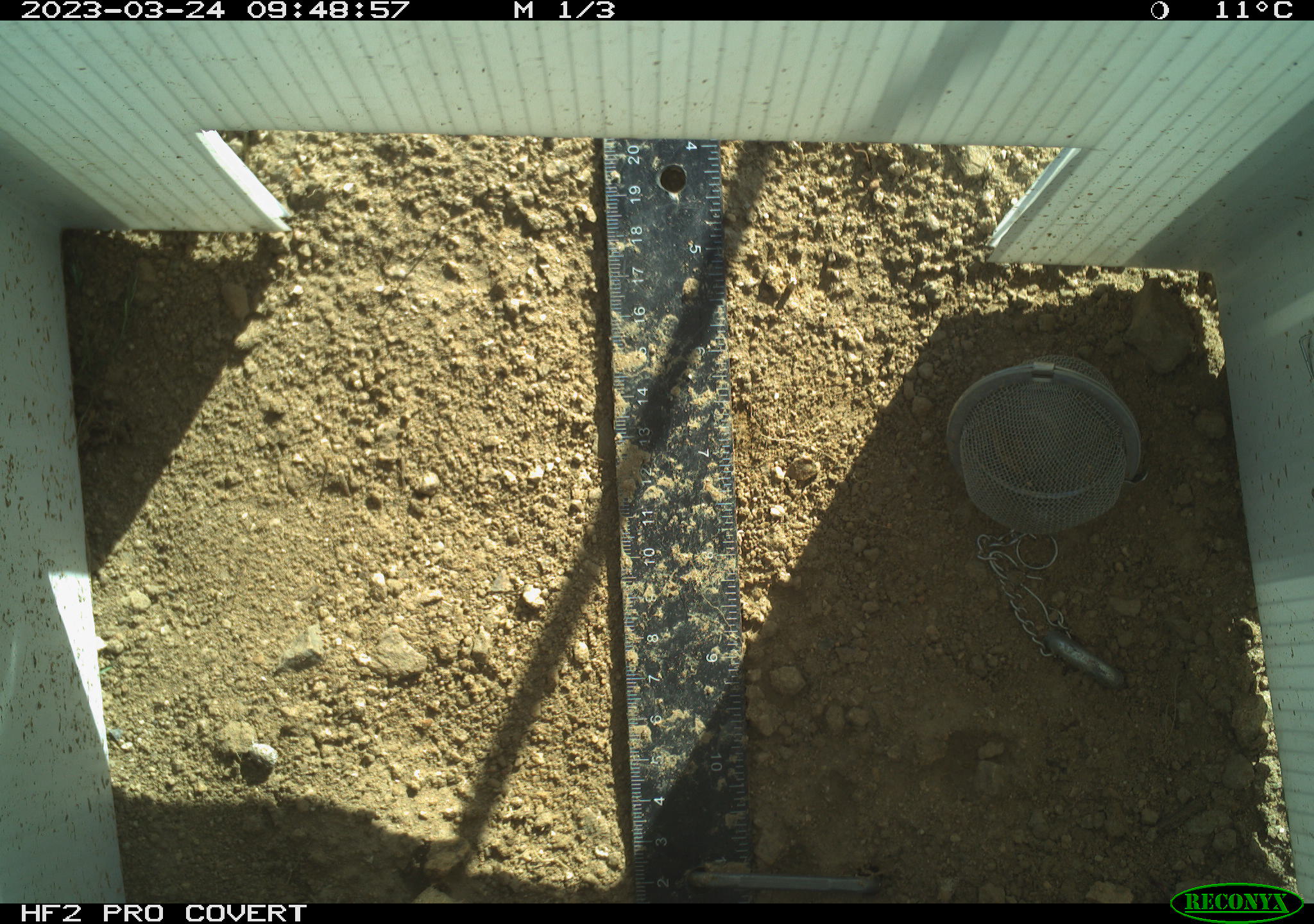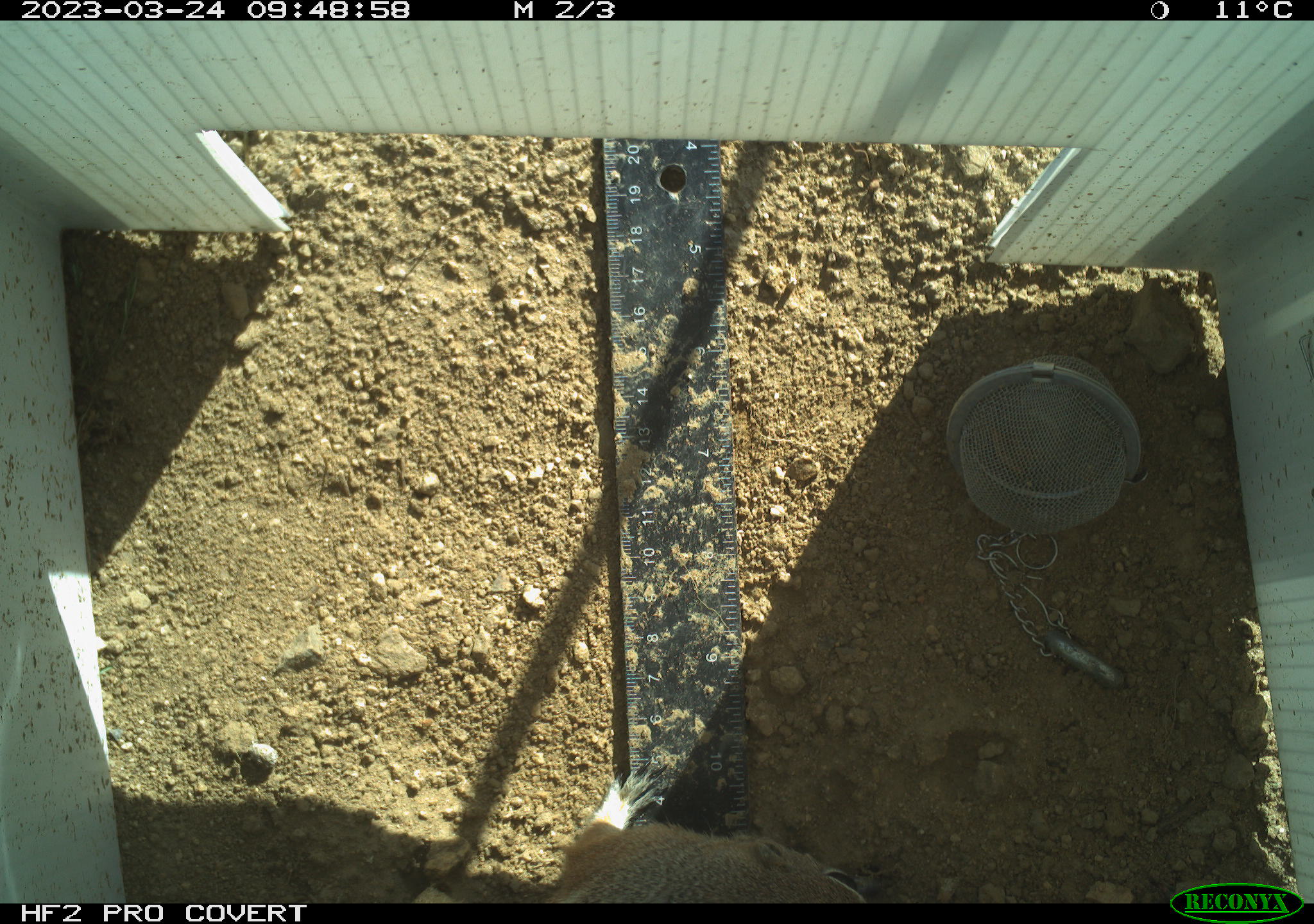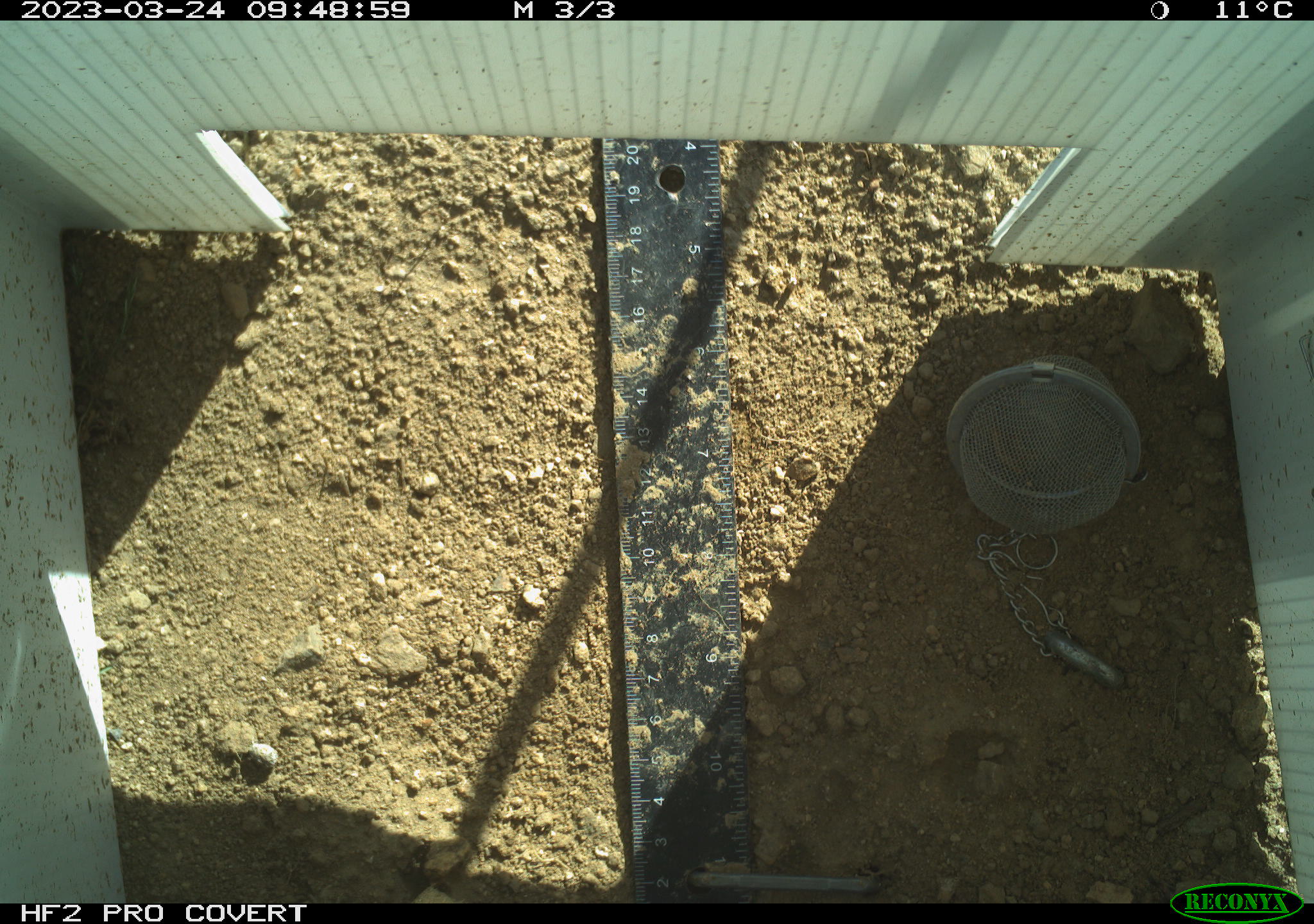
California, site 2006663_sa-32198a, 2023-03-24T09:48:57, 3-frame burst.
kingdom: Animalia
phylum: Chordata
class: Mammalia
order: Rodentia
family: Sciuridae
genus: Ammospermophilus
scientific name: Ammospermophilus leucurus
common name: white-tailed antelope squirrel